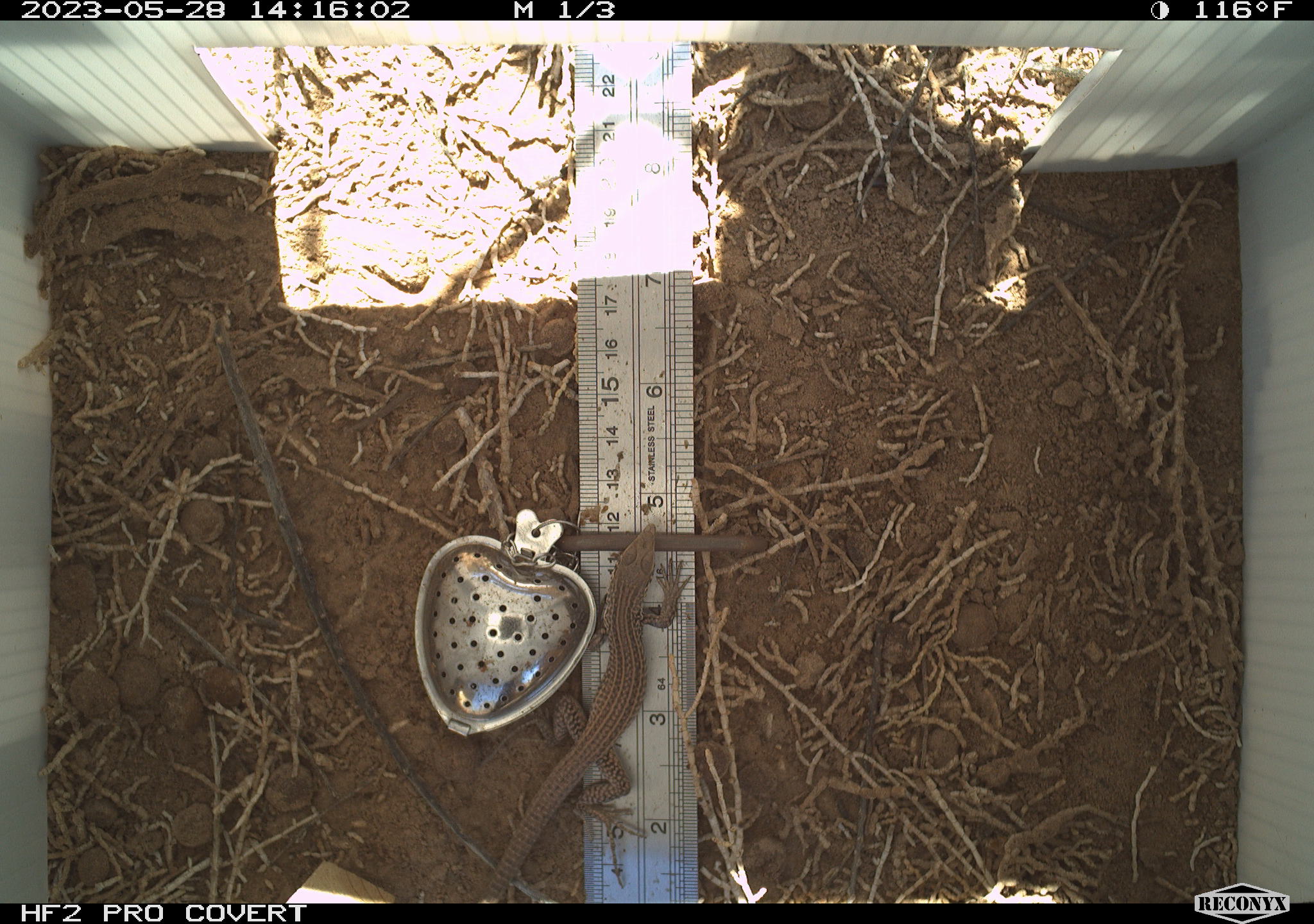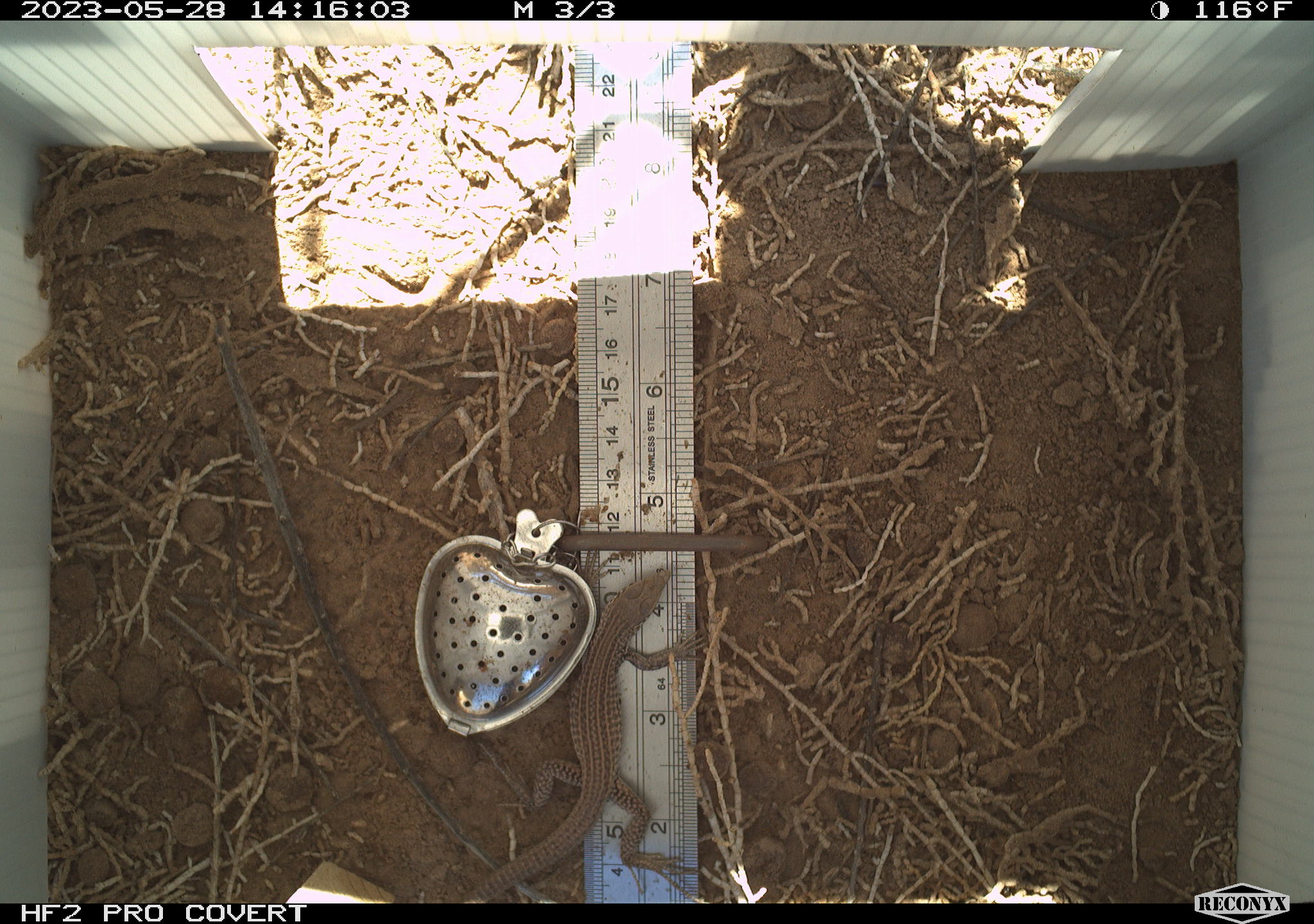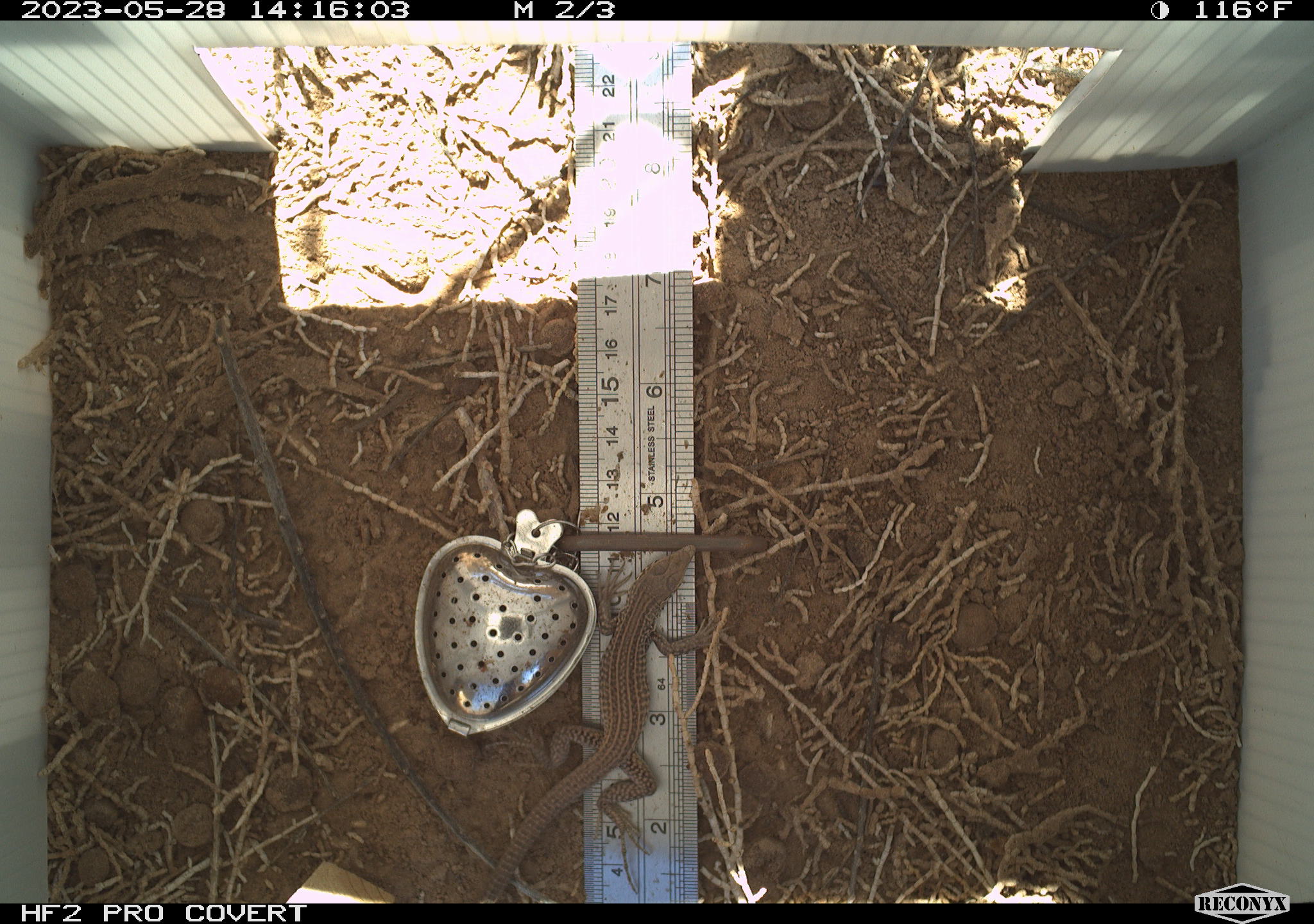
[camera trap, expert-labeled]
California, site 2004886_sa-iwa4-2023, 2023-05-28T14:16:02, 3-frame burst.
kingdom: Animalia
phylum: Chordata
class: Reptilia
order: Squamata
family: Teiidae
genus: Aspidoscelis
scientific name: Aspidoscelis tigris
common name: western whiptail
Western whiptail (Aspidoscelis tigris).